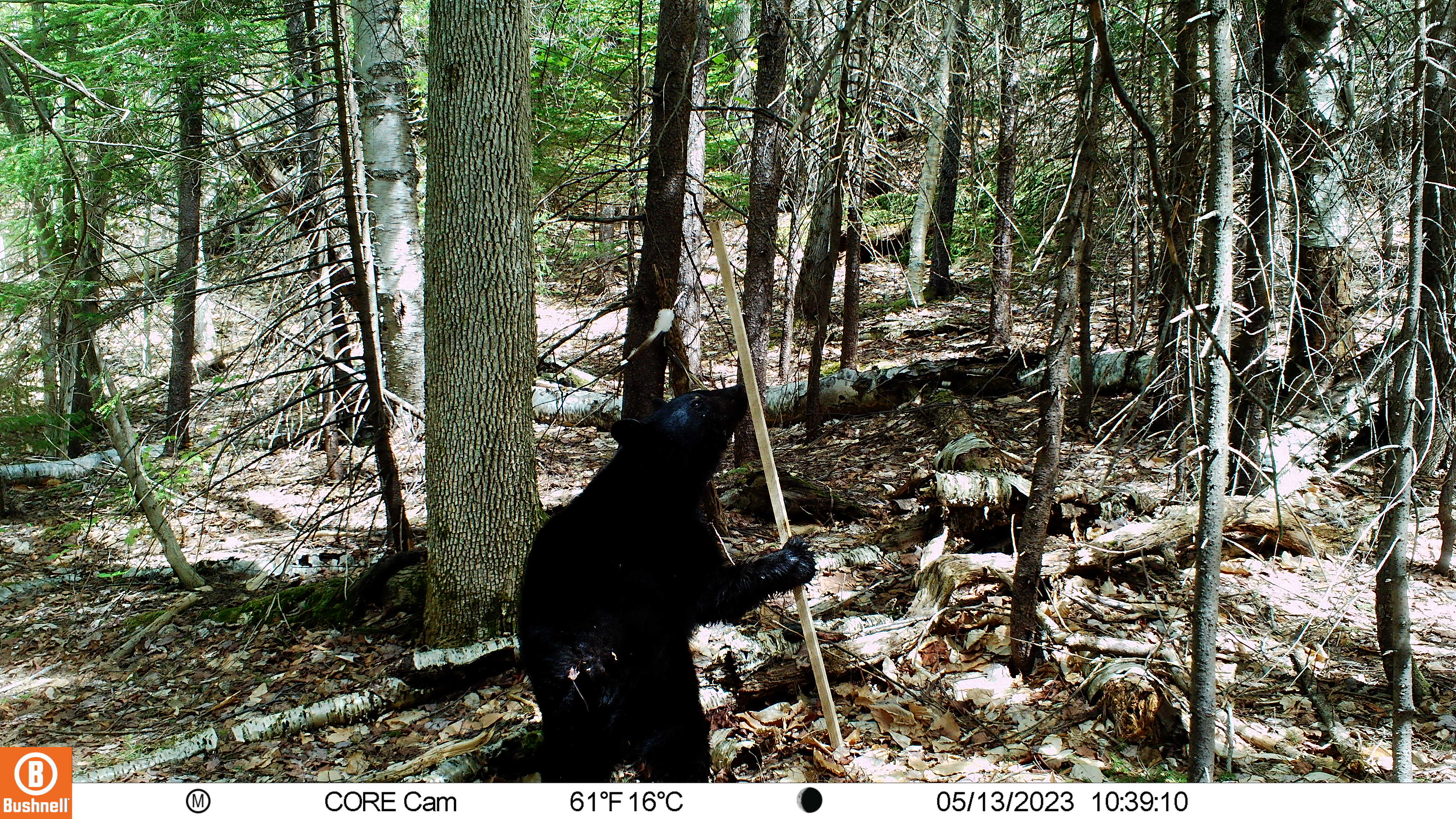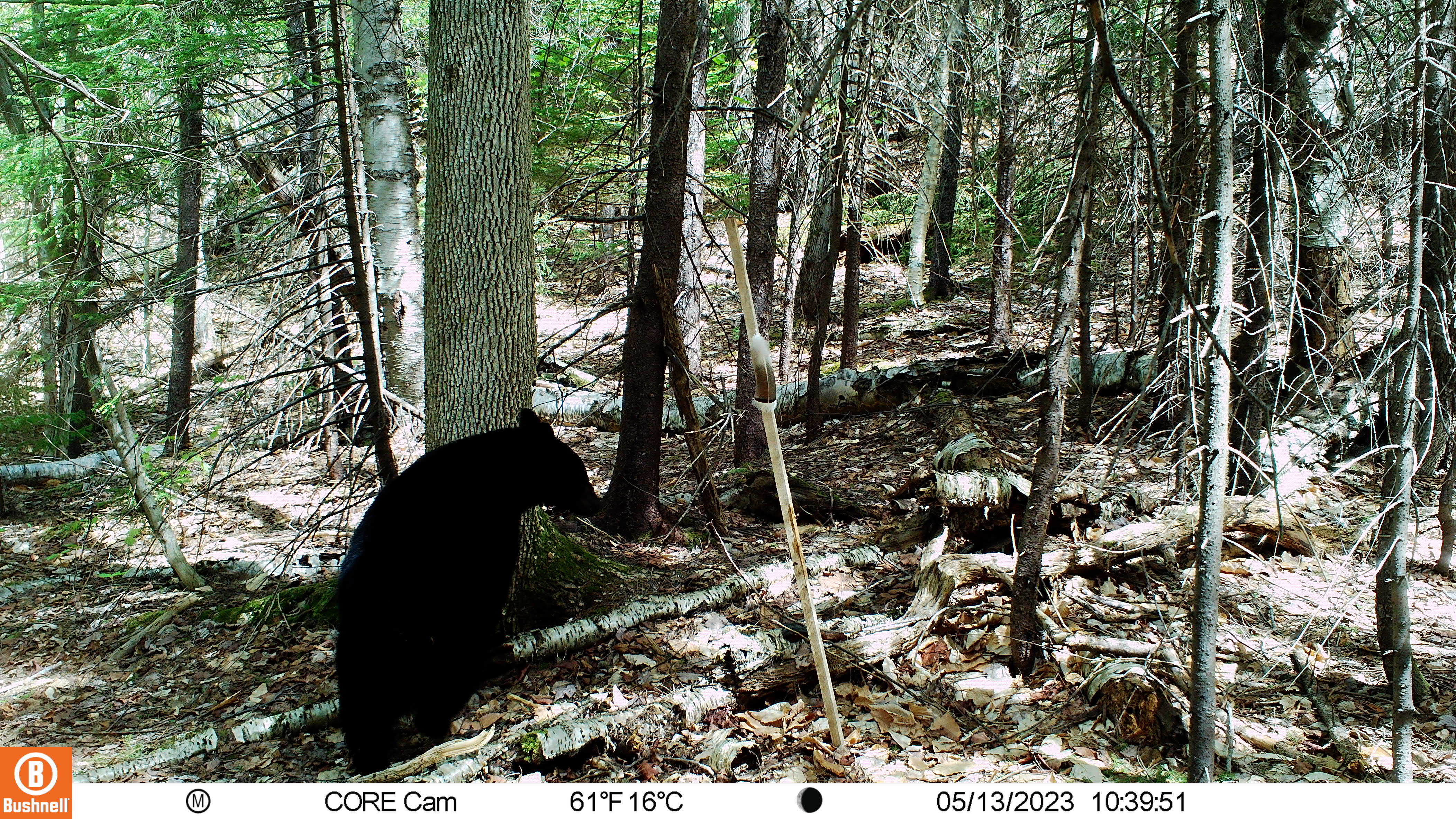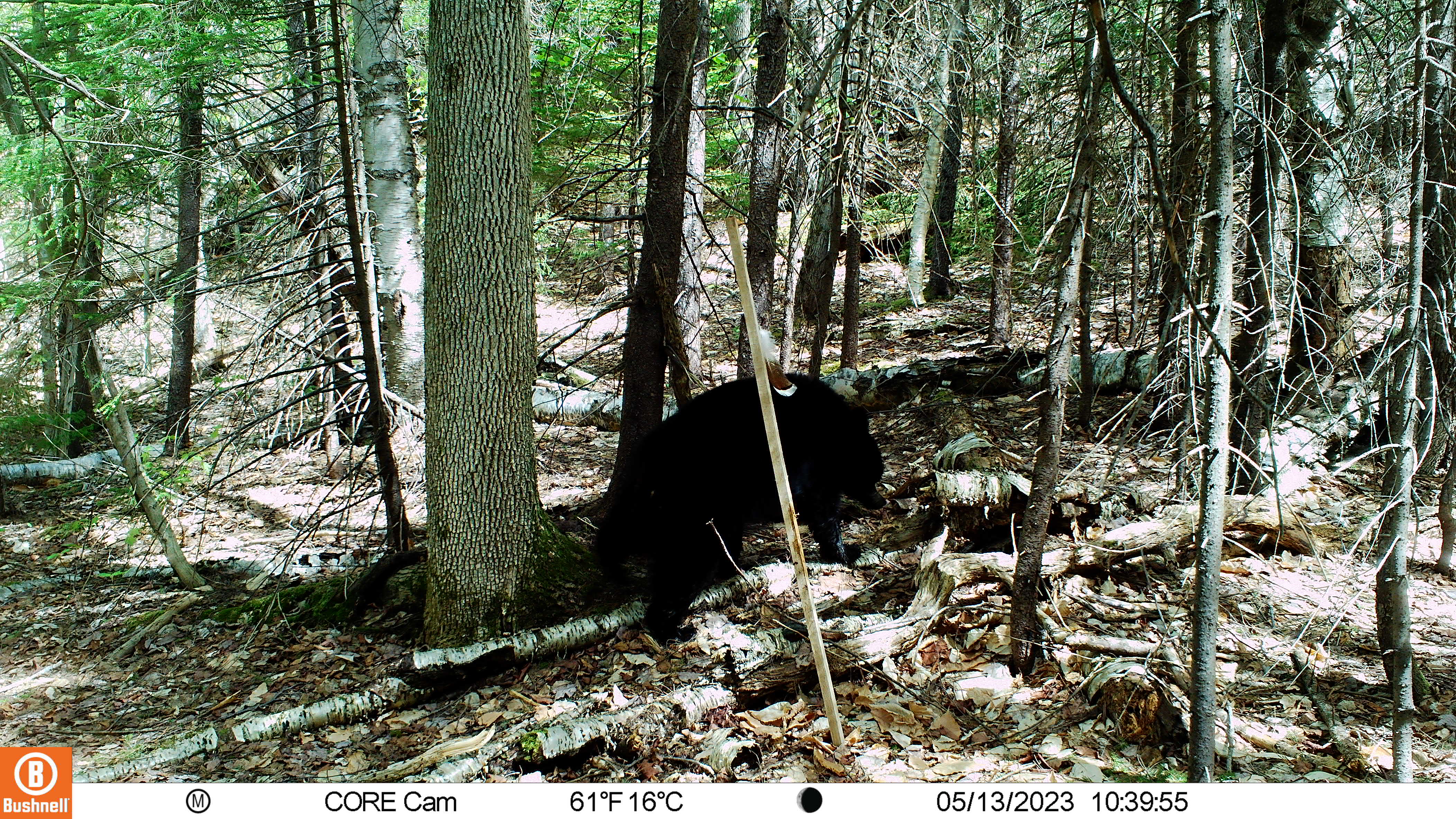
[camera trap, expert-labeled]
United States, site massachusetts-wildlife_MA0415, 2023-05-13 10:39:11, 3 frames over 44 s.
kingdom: Animalia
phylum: Chordata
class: Mammalia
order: Carnivora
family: Ursidae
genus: Ursus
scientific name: Ursus americanus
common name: black bear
Black bear (Ursus americanus).